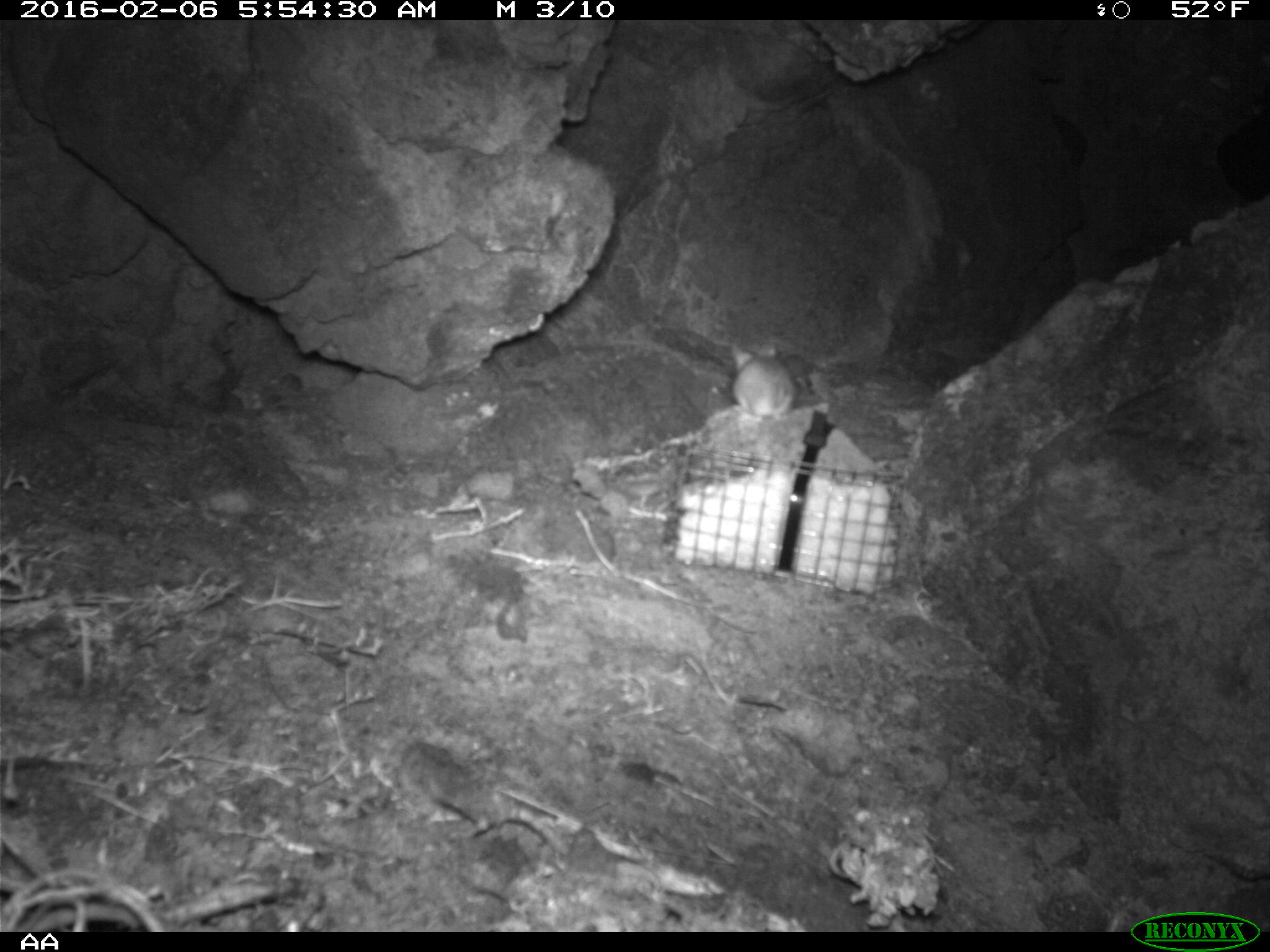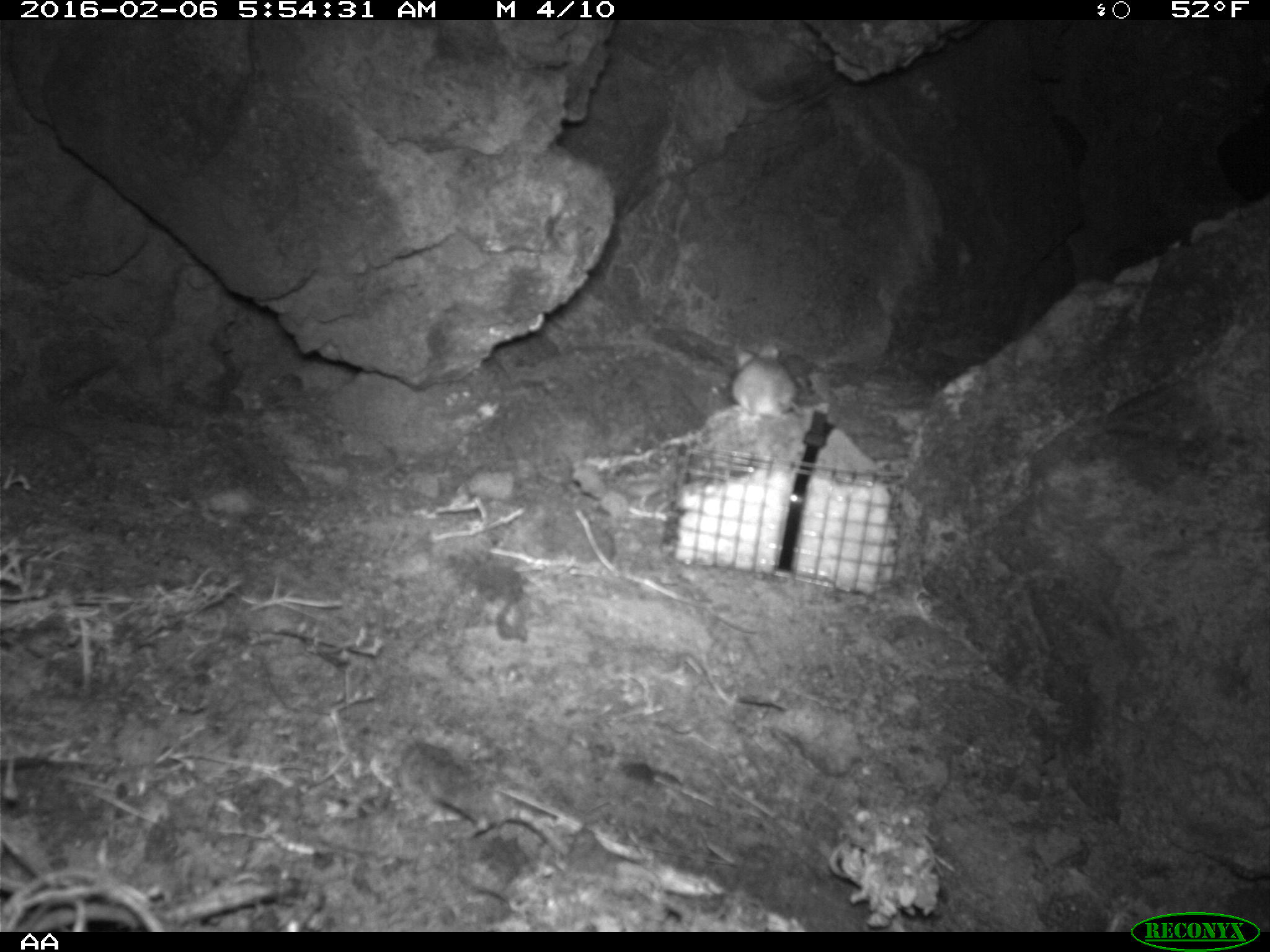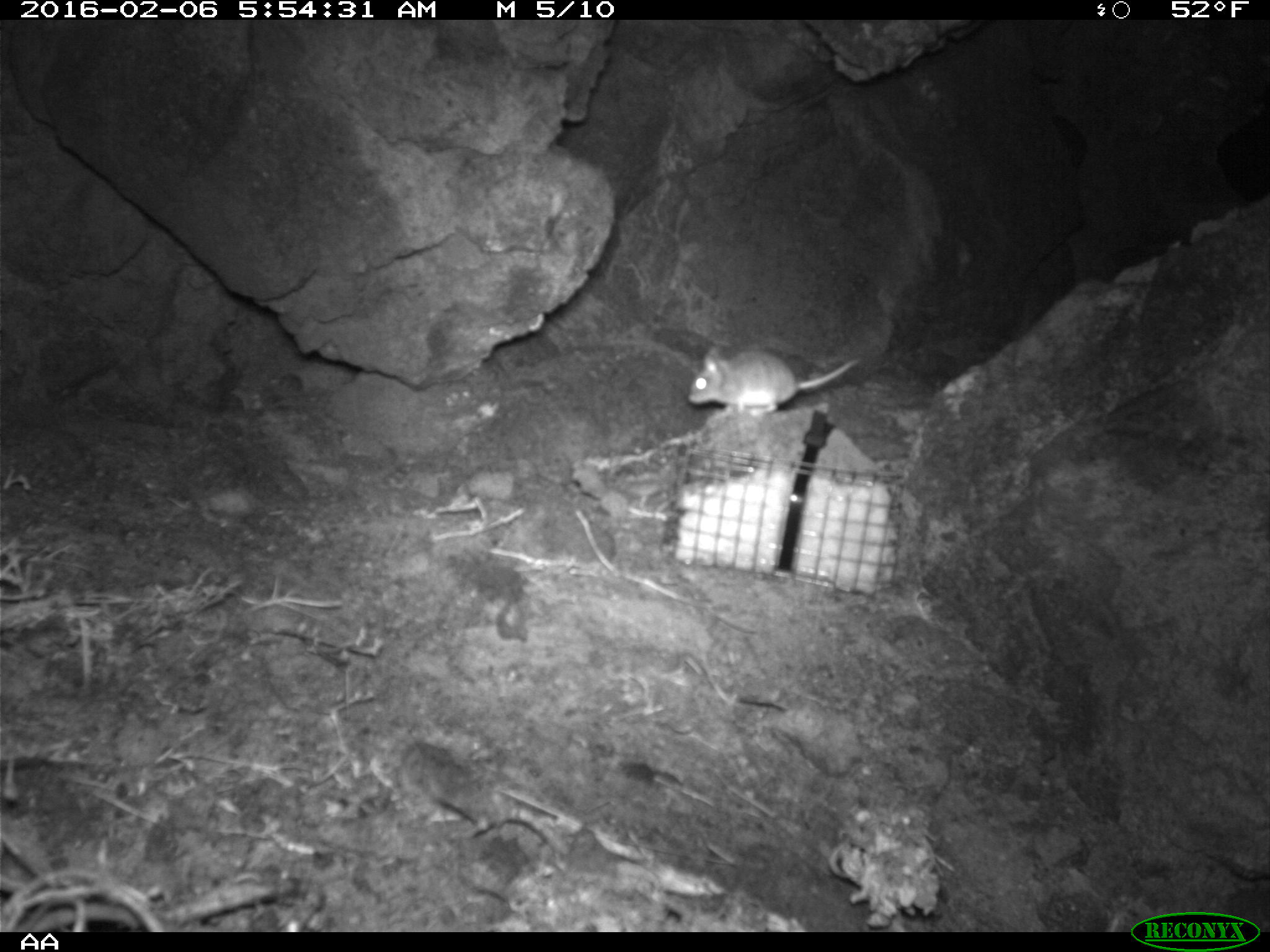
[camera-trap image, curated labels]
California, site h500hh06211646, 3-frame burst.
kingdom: Animalia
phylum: Chordata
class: Mammalia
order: Rodentia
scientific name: Rodentia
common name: rodent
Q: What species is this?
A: Rodent (Rodentia).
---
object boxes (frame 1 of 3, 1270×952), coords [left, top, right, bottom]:
rodent: [726, 335, 796, 426]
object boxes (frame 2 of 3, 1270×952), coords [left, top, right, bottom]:
rodent: [730, 338, 801, 428]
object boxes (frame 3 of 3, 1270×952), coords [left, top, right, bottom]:
rodent: [686, 345, 863, 415]